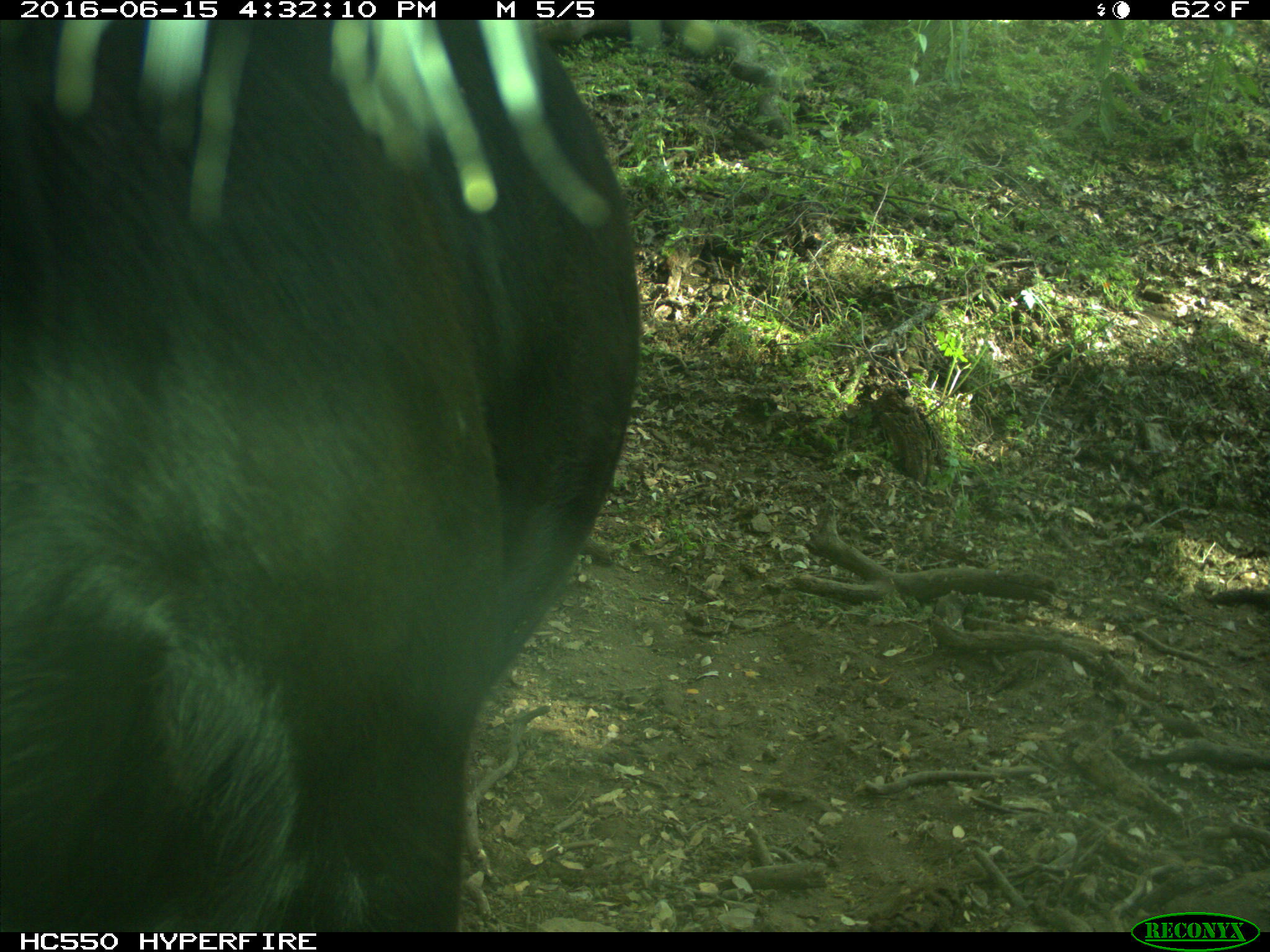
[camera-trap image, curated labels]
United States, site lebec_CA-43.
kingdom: Animalia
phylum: Chordata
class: Mammalia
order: Artiodactyla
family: Bovidae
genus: Bos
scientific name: Bos taurus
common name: domestic cow